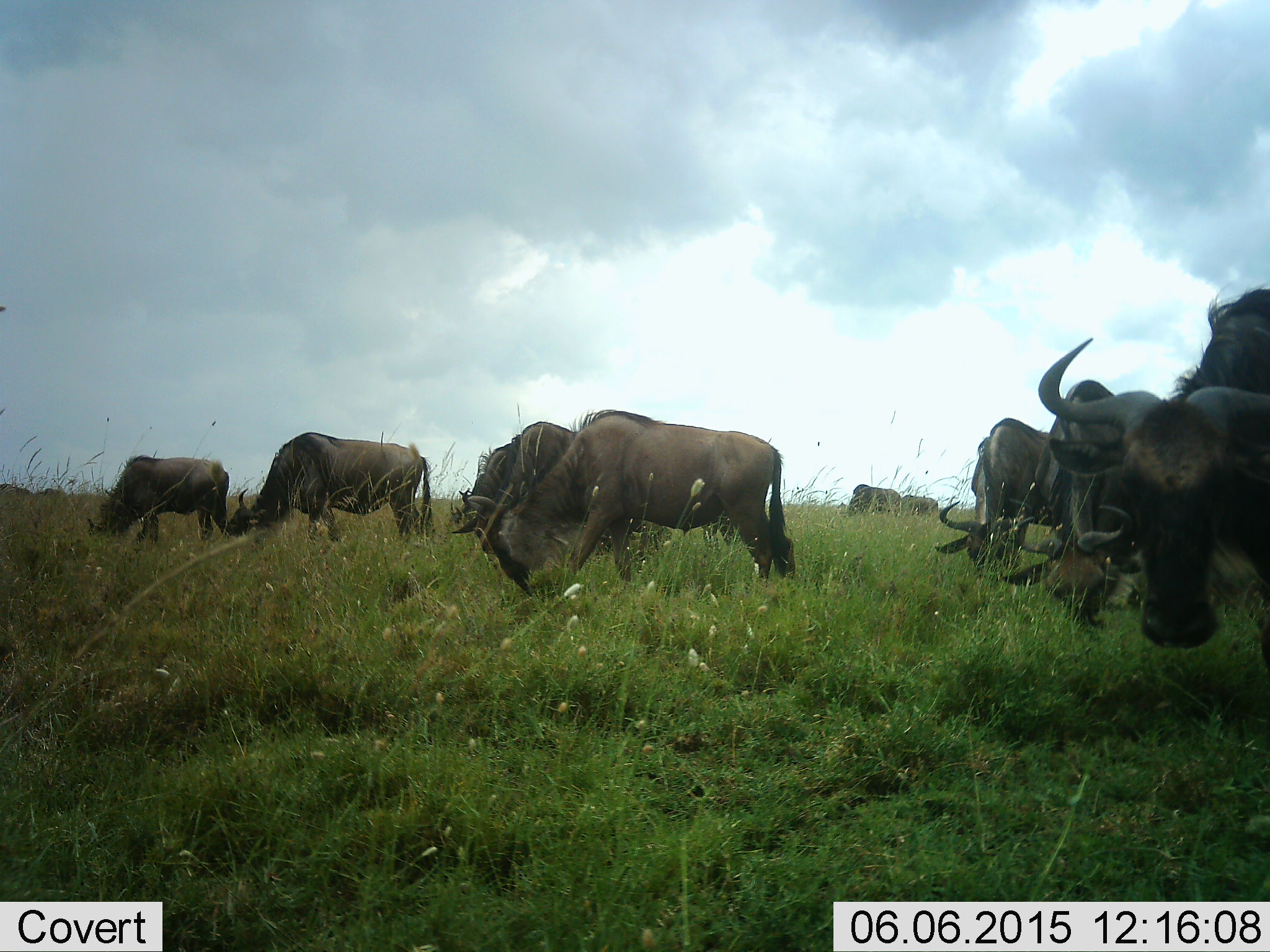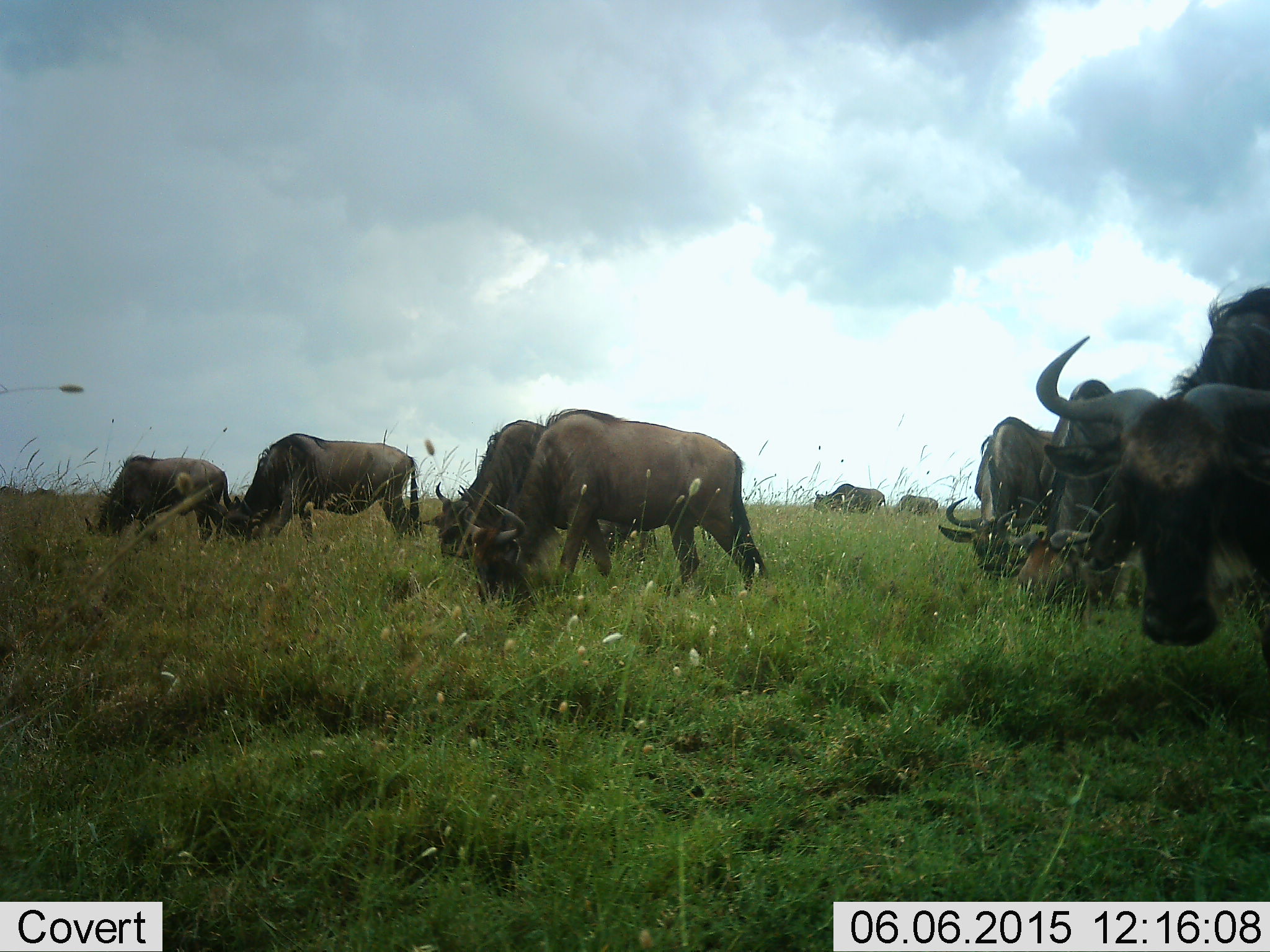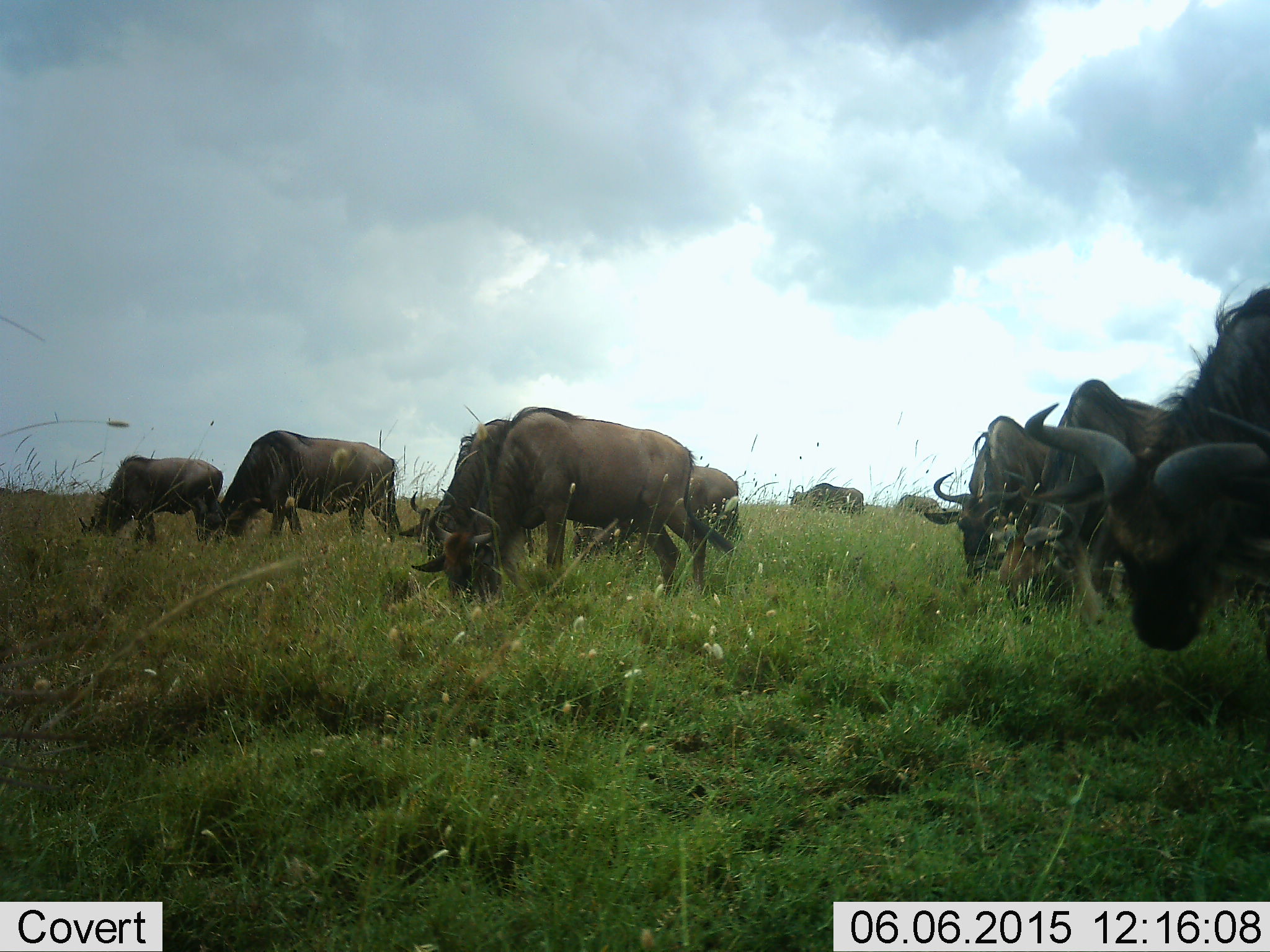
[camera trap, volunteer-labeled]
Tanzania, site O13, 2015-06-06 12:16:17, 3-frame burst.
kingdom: Animalia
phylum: Chordata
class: Mammalia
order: Artiodactyla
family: Bovidae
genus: Connochaetes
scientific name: Connochaetes taurinus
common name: blue wildebeest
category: wildebeest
Wildebeest (blue wildebeest) (Connochaetes taurinus), count 9. Behavior (volunteer vote fractions): standing 30%, resting 0%, moving 20%, interacting 0%. Young present (vote fraction): 0%. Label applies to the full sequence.